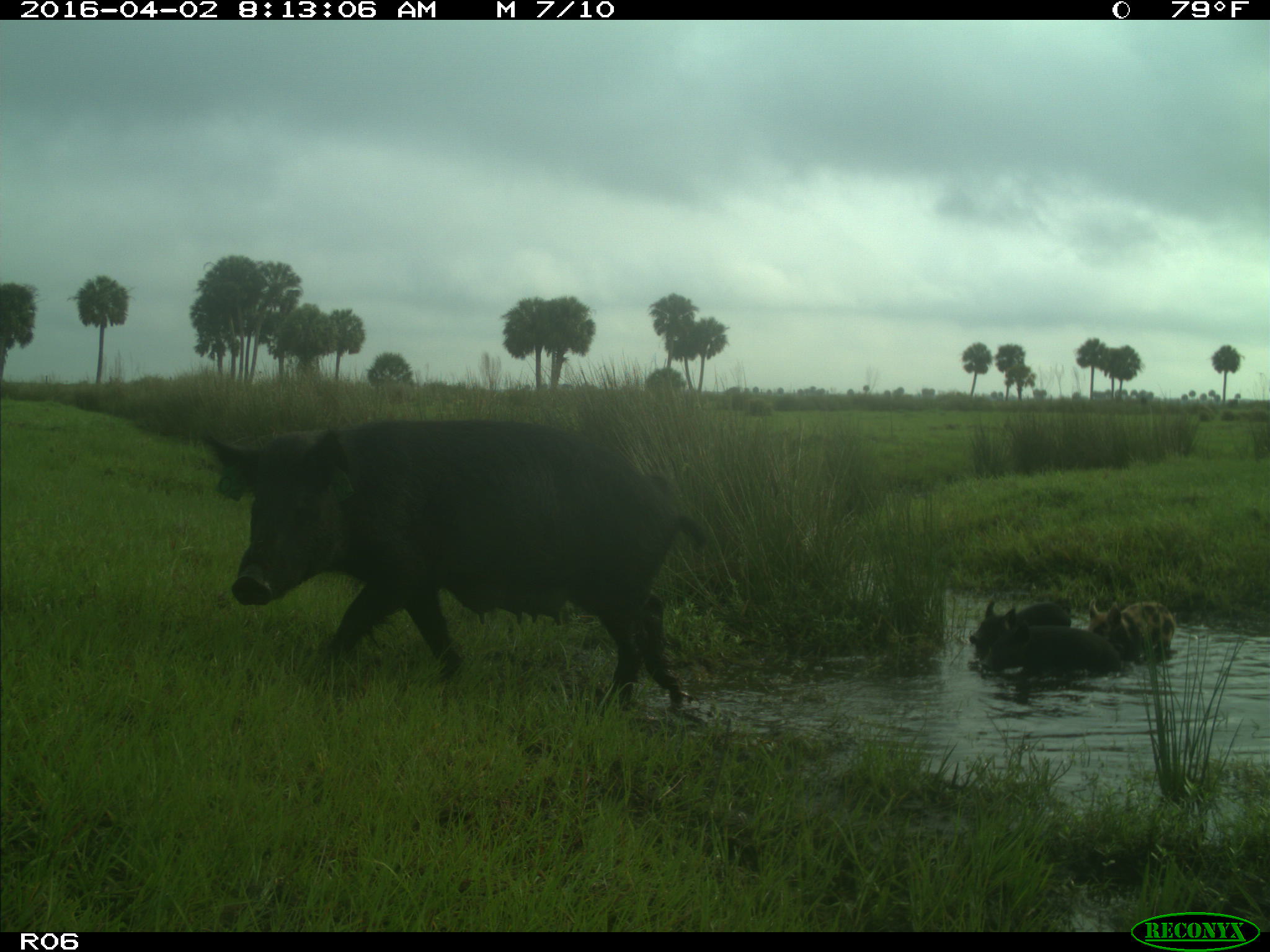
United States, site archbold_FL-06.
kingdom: Animalia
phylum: Chordata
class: Mammalia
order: Artiodactyla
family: Suidae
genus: Sus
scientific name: Sus scrofa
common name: wild boar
Sus scrofa (wild boar).